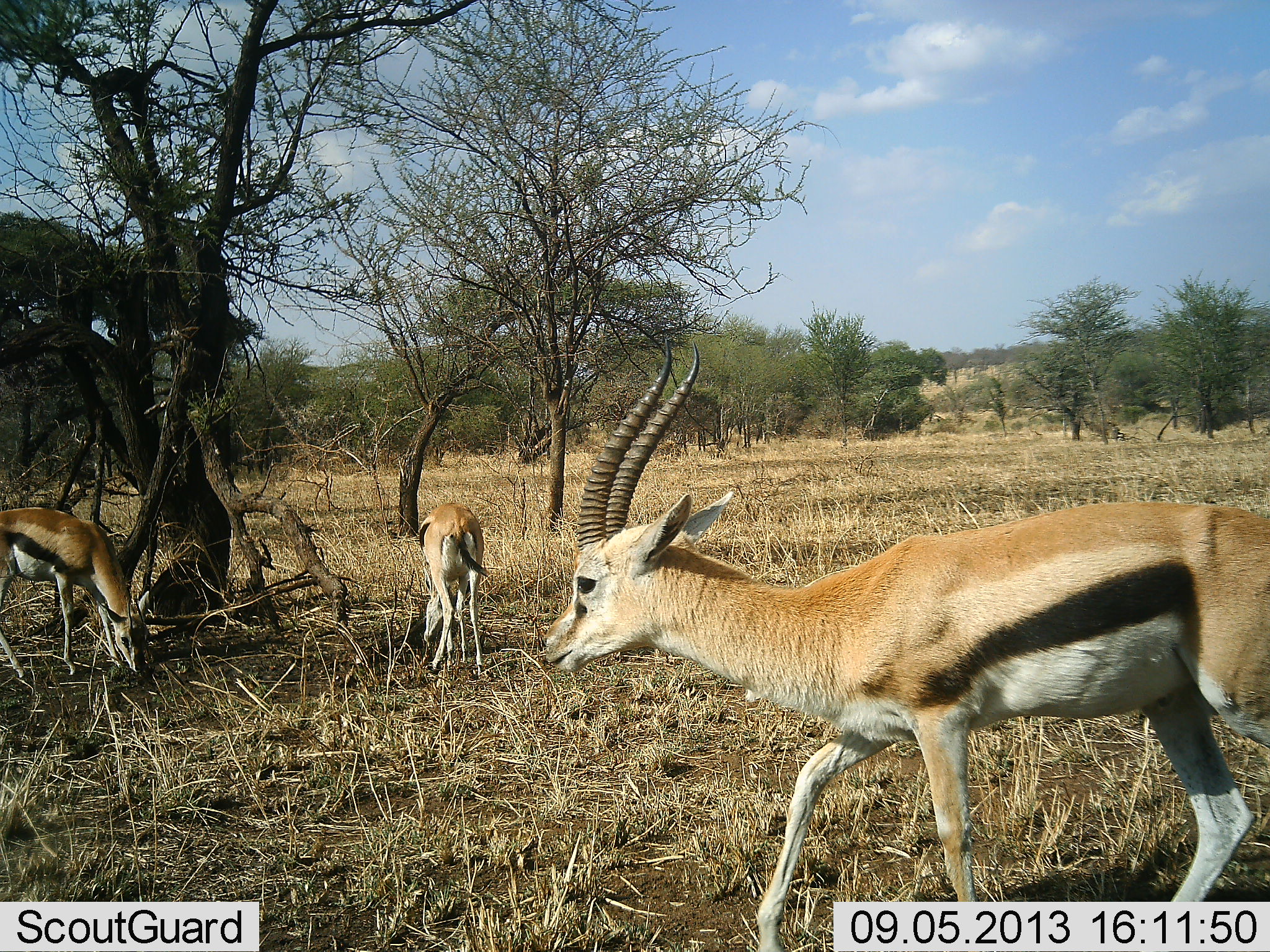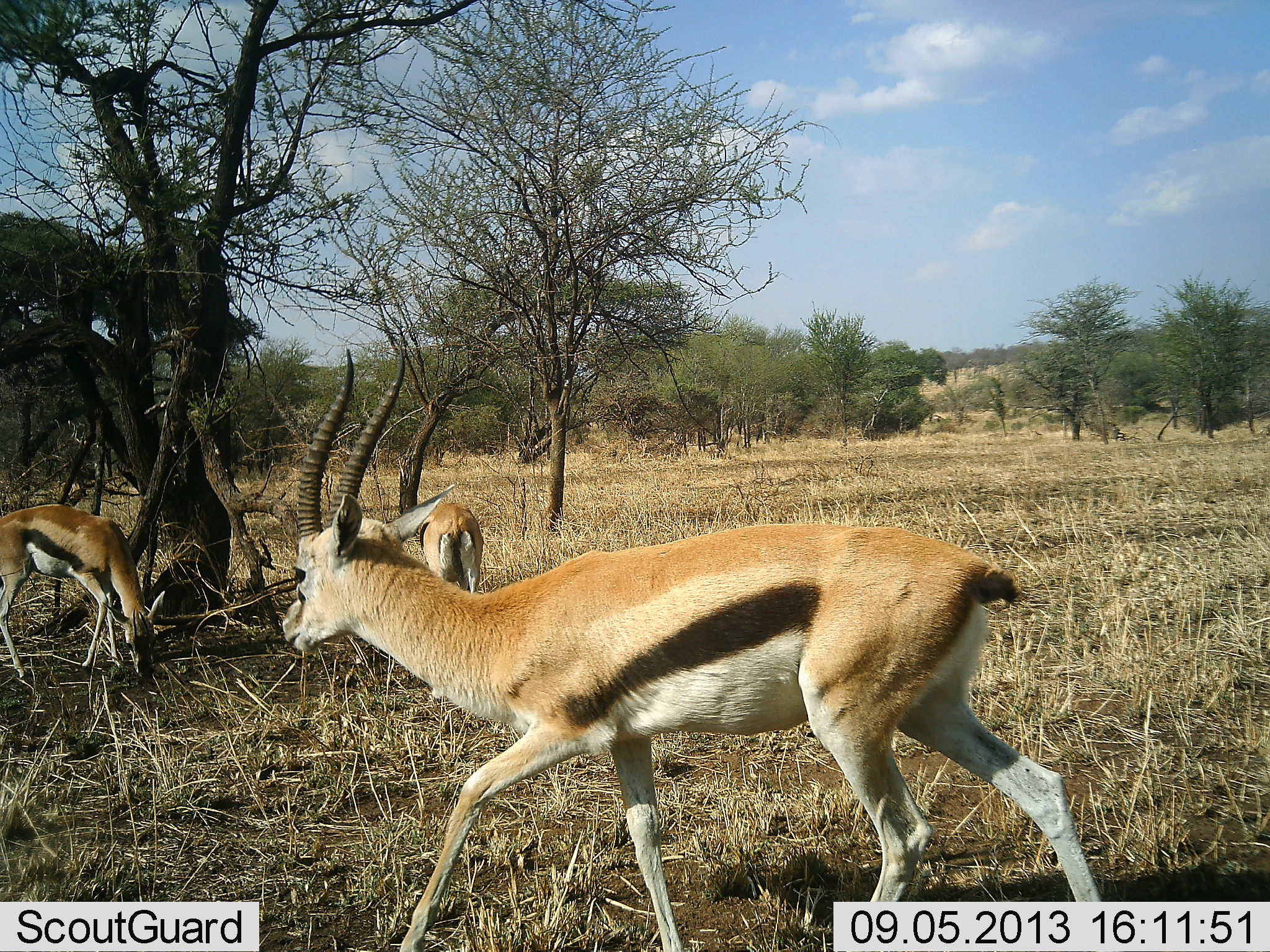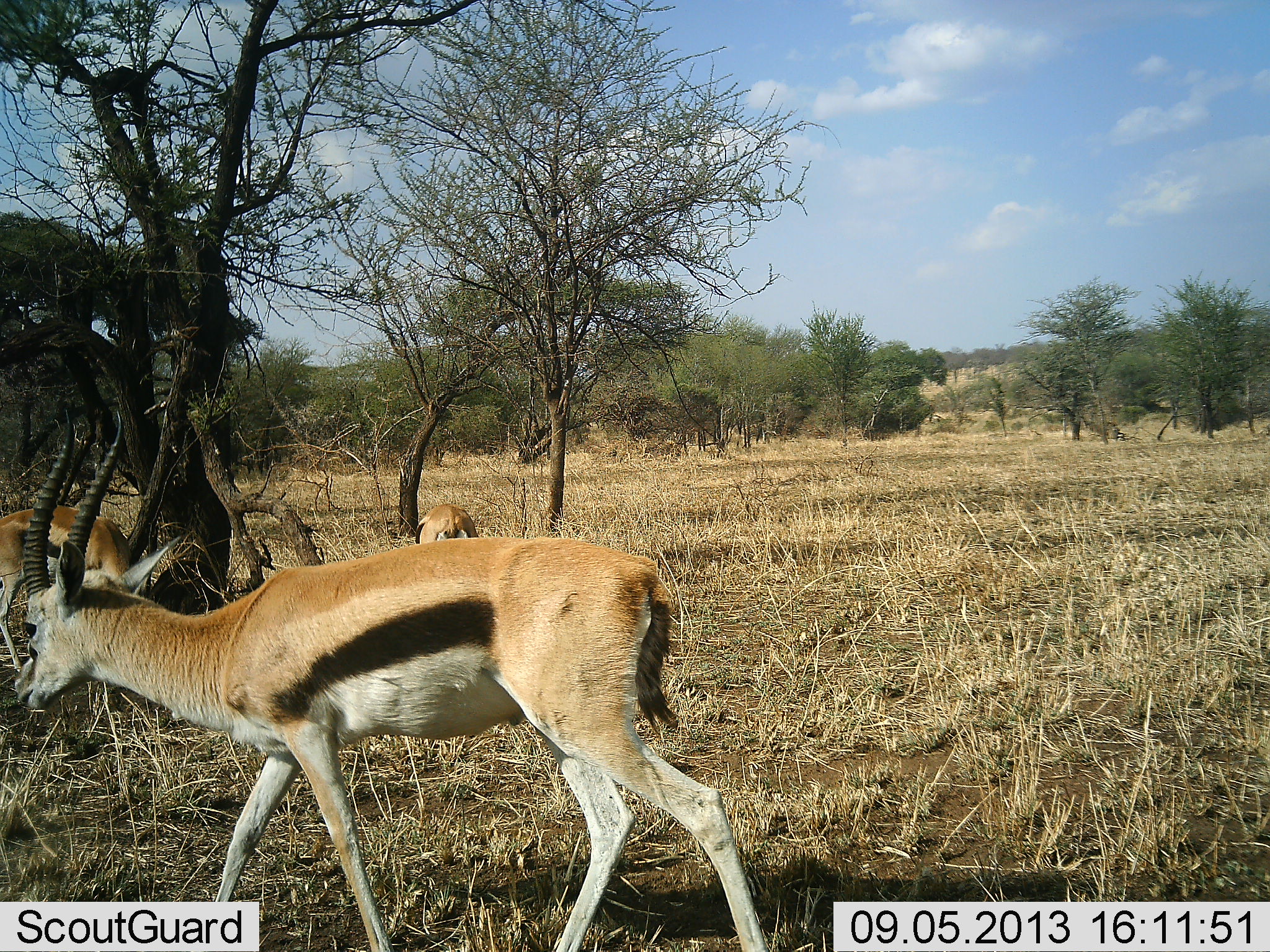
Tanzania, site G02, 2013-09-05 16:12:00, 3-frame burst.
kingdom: Animalia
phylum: Chordata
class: Mammalia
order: Artiodactyla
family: Bovidae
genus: Eudorcas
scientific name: Eudorcas thomsonii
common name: thomson's gazelle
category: gazellethomsons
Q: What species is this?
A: Gazellethomsons (thomson's gazelle) (Eudorcas thomsonii).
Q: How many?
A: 3.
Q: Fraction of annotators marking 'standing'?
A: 20%.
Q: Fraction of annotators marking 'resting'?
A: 0%.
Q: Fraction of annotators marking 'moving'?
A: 100%.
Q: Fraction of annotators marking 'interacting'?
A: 0%.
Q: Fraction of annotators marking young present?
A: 0%.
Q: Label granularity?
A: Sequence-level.